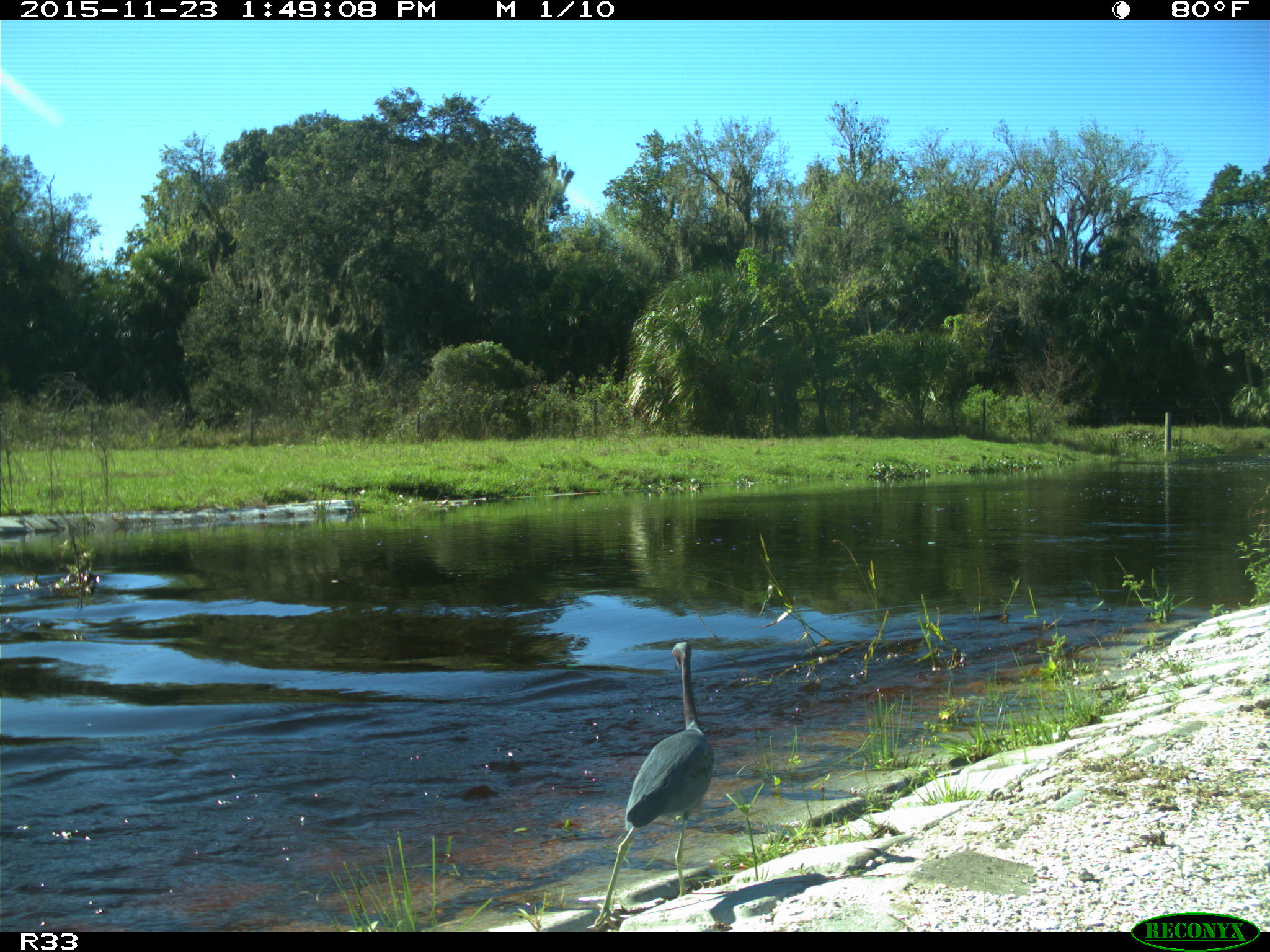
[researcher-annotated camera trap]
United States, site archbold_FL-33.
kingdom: Animalia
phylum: Chordata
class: Aves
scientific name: Aves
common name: birds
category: unidentified bird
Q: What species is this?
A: Unidentified bird (birds) (Aves).